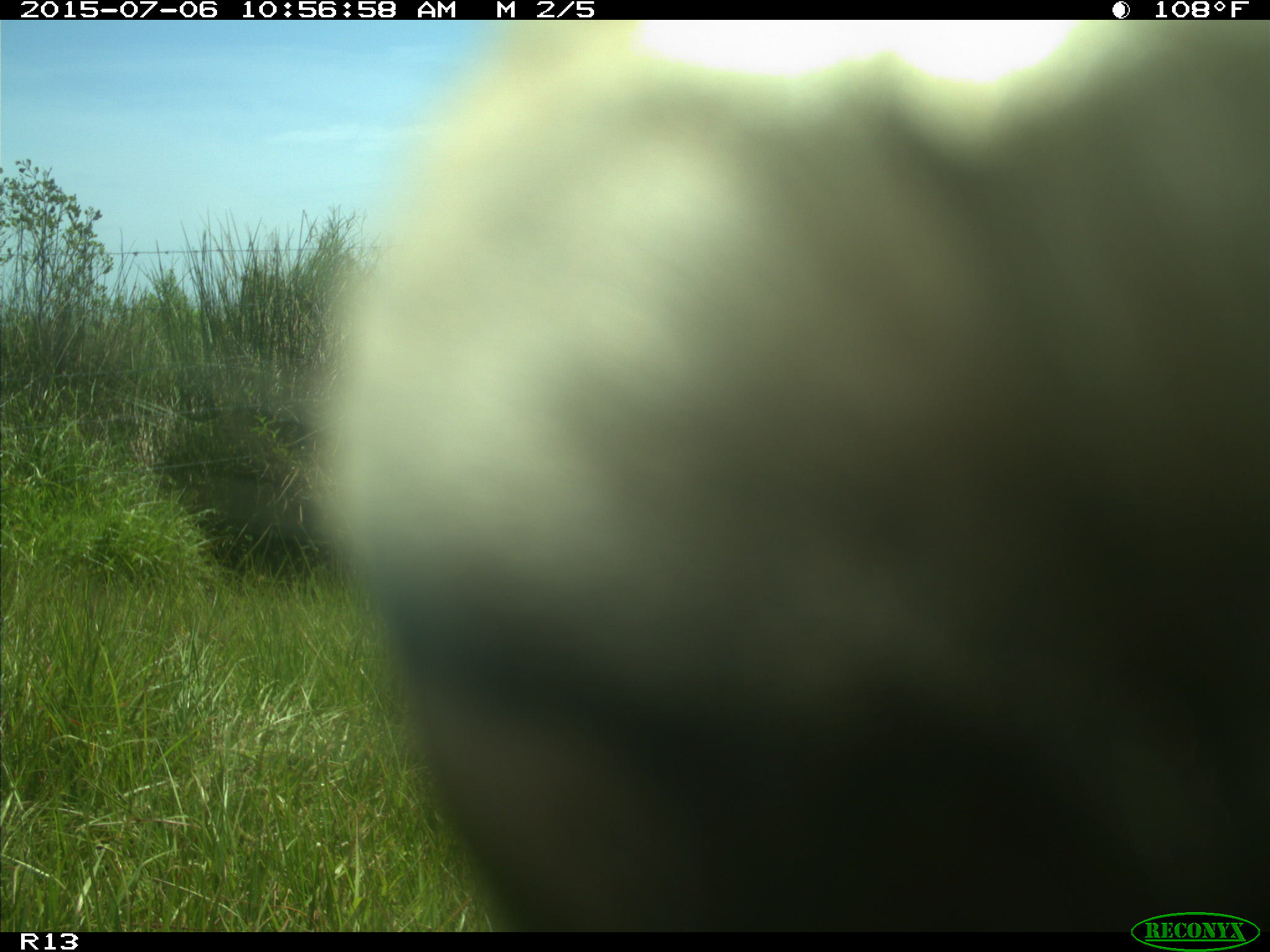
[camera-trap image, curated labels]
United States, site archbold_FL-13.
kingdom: Animalia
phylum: Chordata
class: Mammalia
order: Artiodactyla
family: Bovidae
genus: Bos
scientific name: Bos taurus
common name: domestic cow